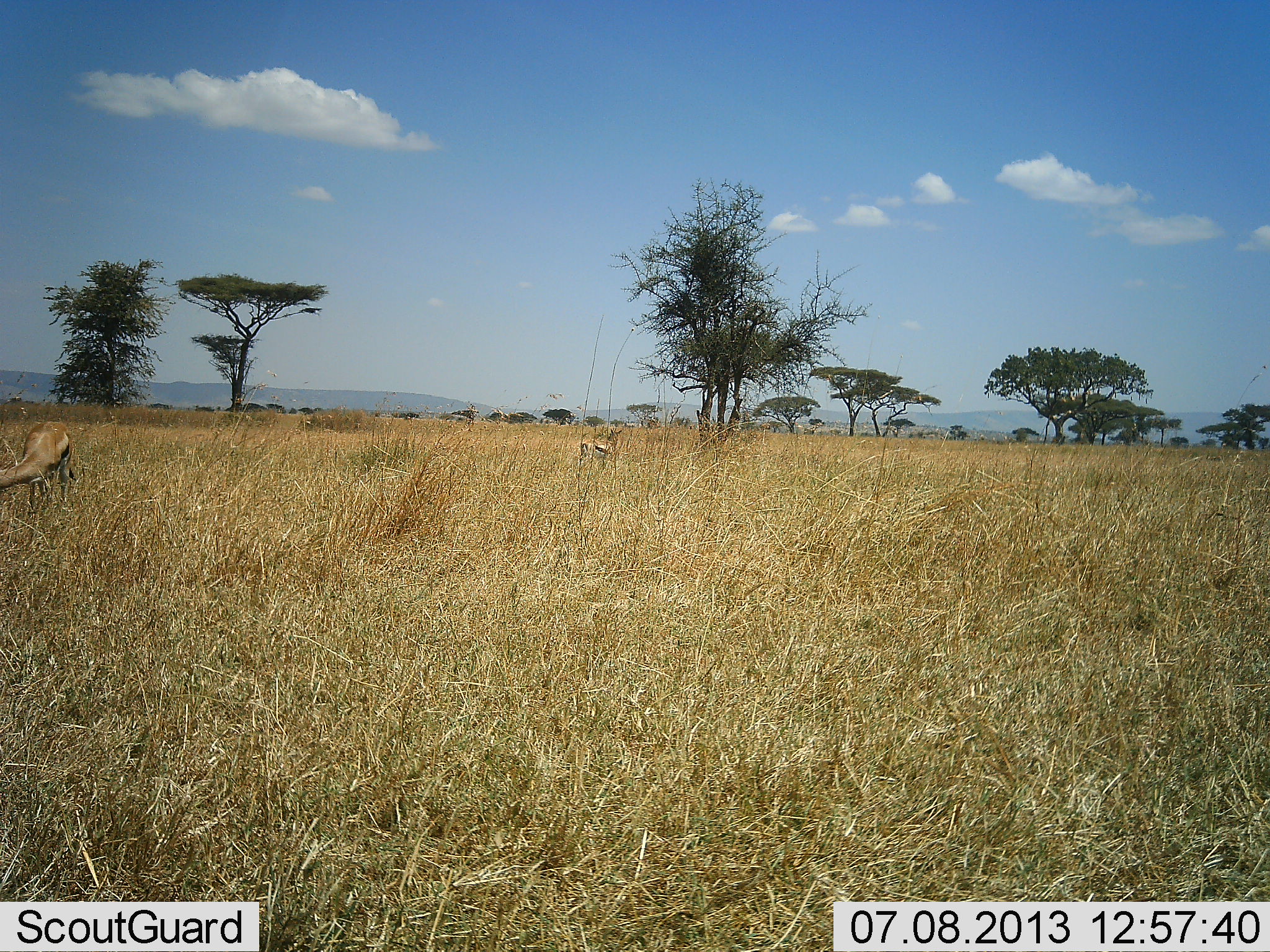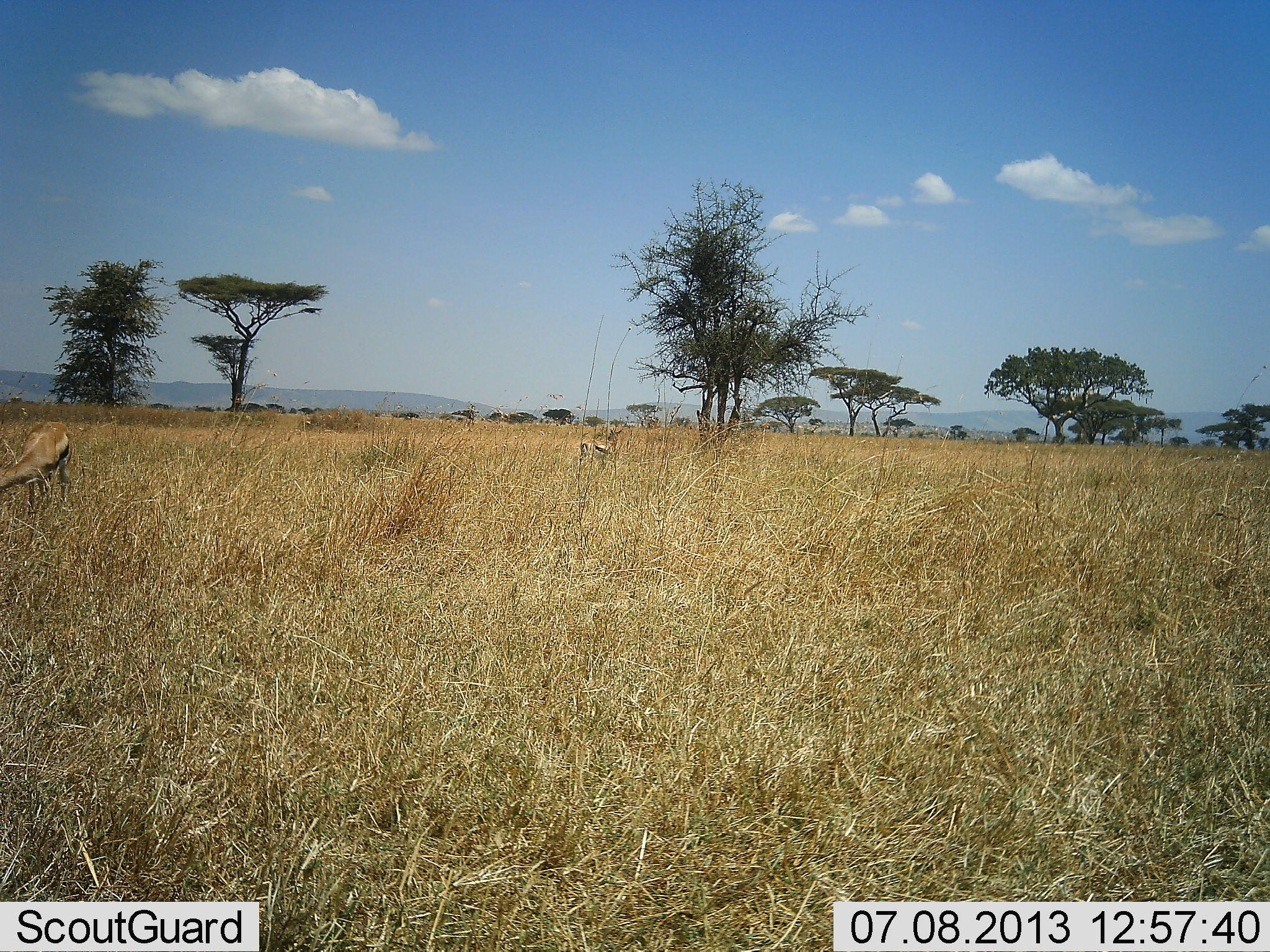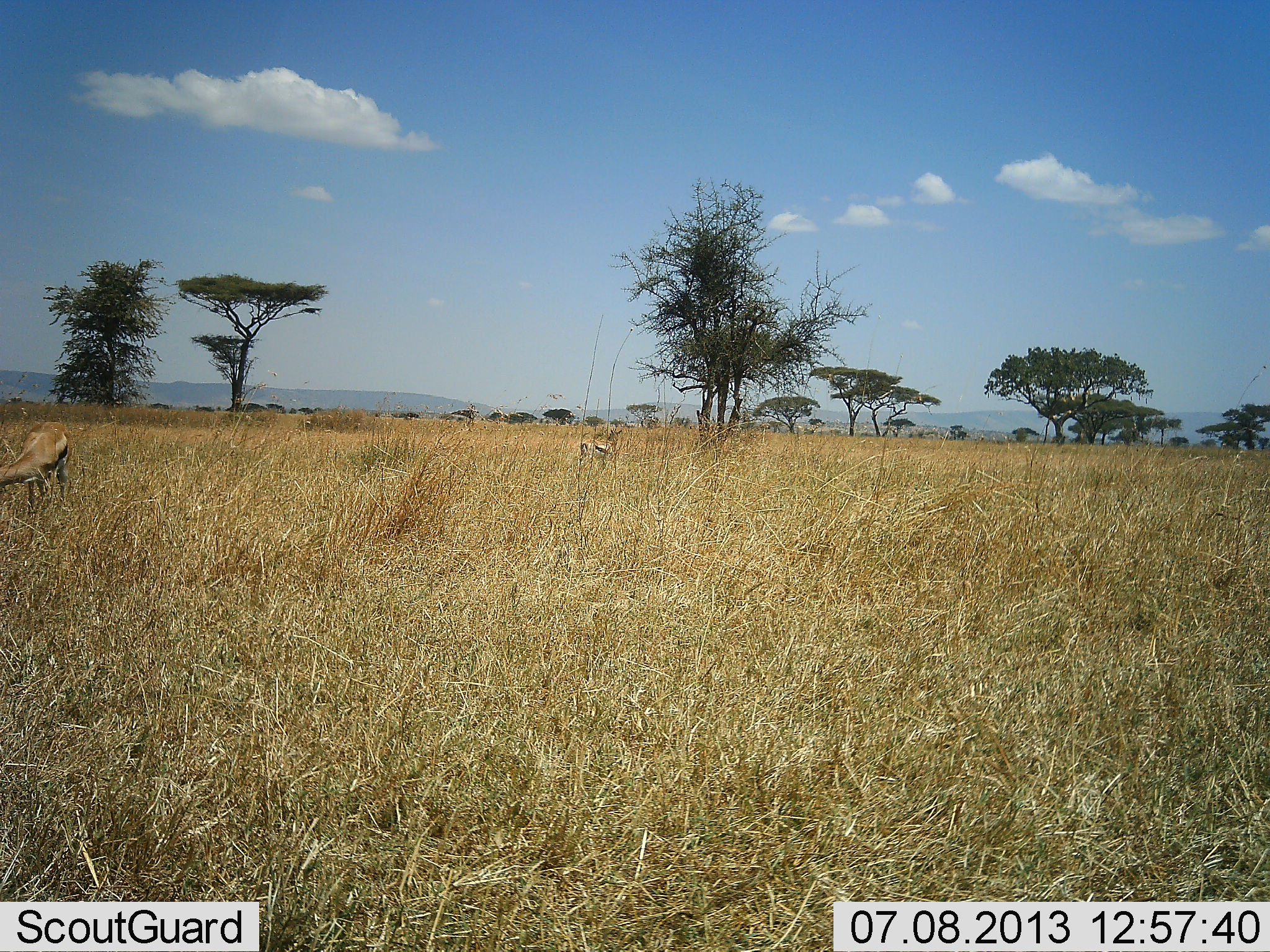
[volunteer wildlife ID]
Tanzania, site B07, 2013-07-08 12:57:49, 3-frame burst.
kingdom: Animalia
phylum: Chordata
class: Mammalia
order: Artiodactyla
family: Bovidae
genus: Eudorcas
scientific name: Eudorcas thomsonii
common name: thomson's gazelle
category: gazellethomsons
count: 2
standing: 50%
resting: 10%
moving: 0%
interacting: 0%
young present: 0%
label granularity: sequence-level